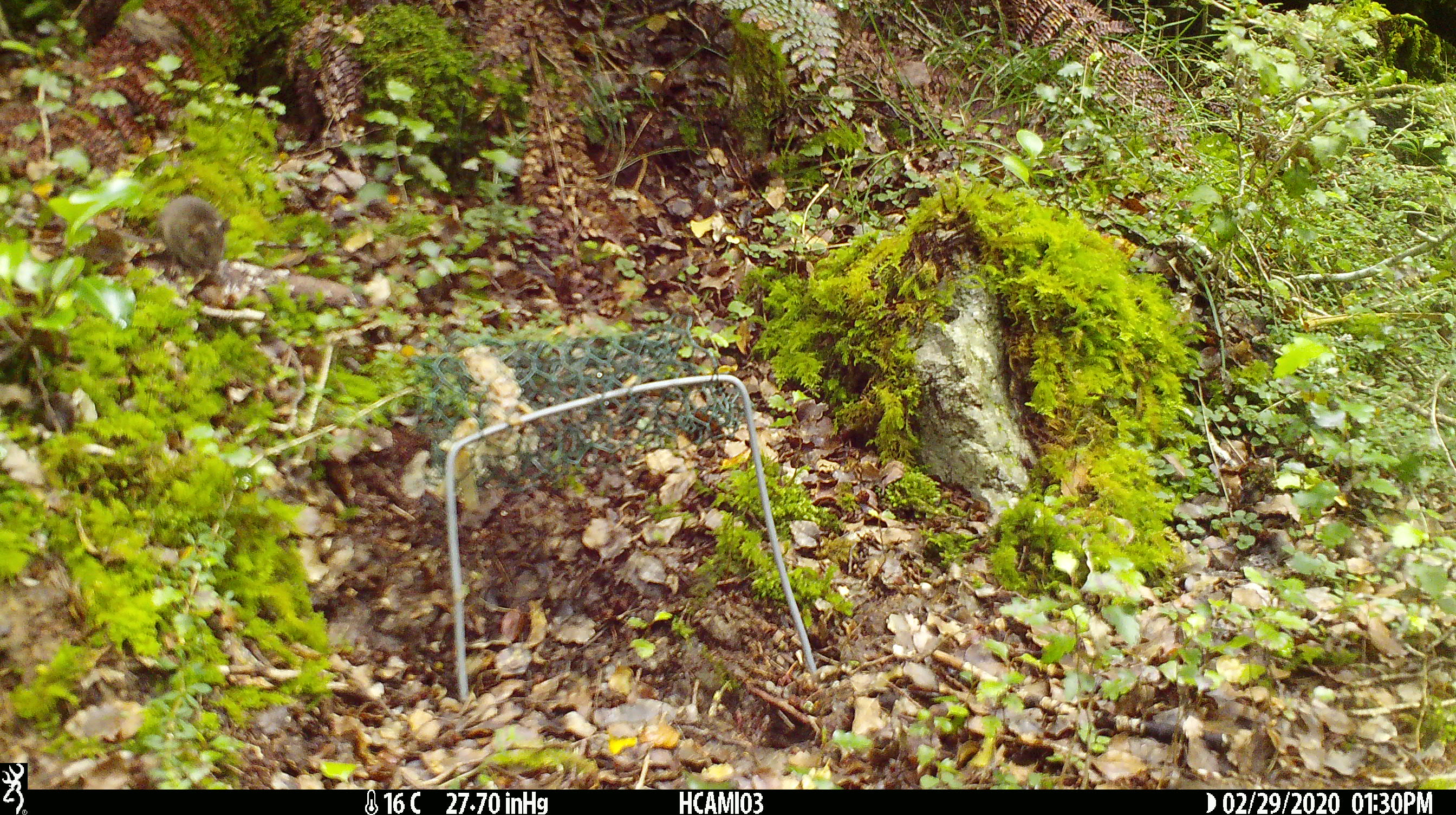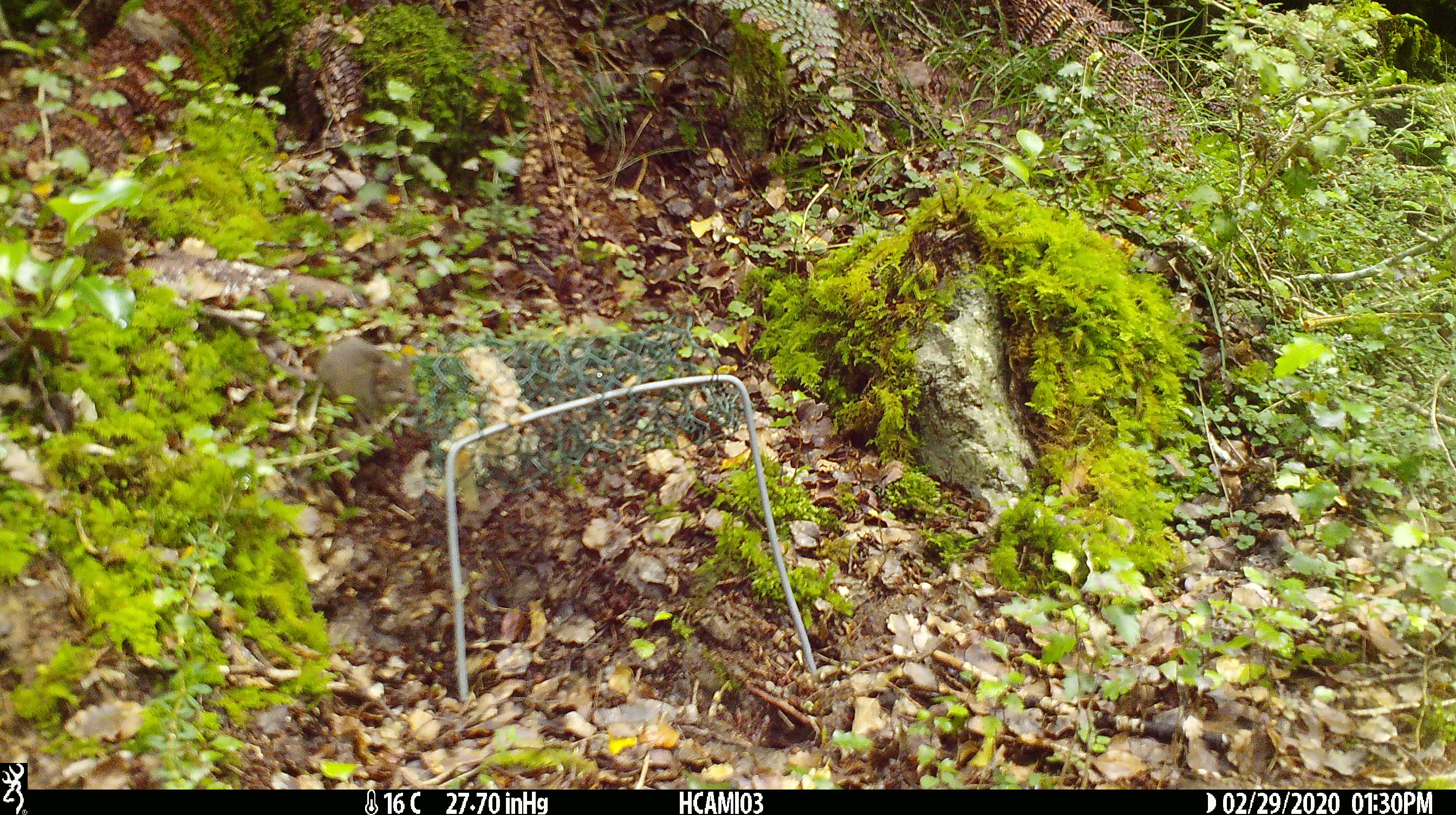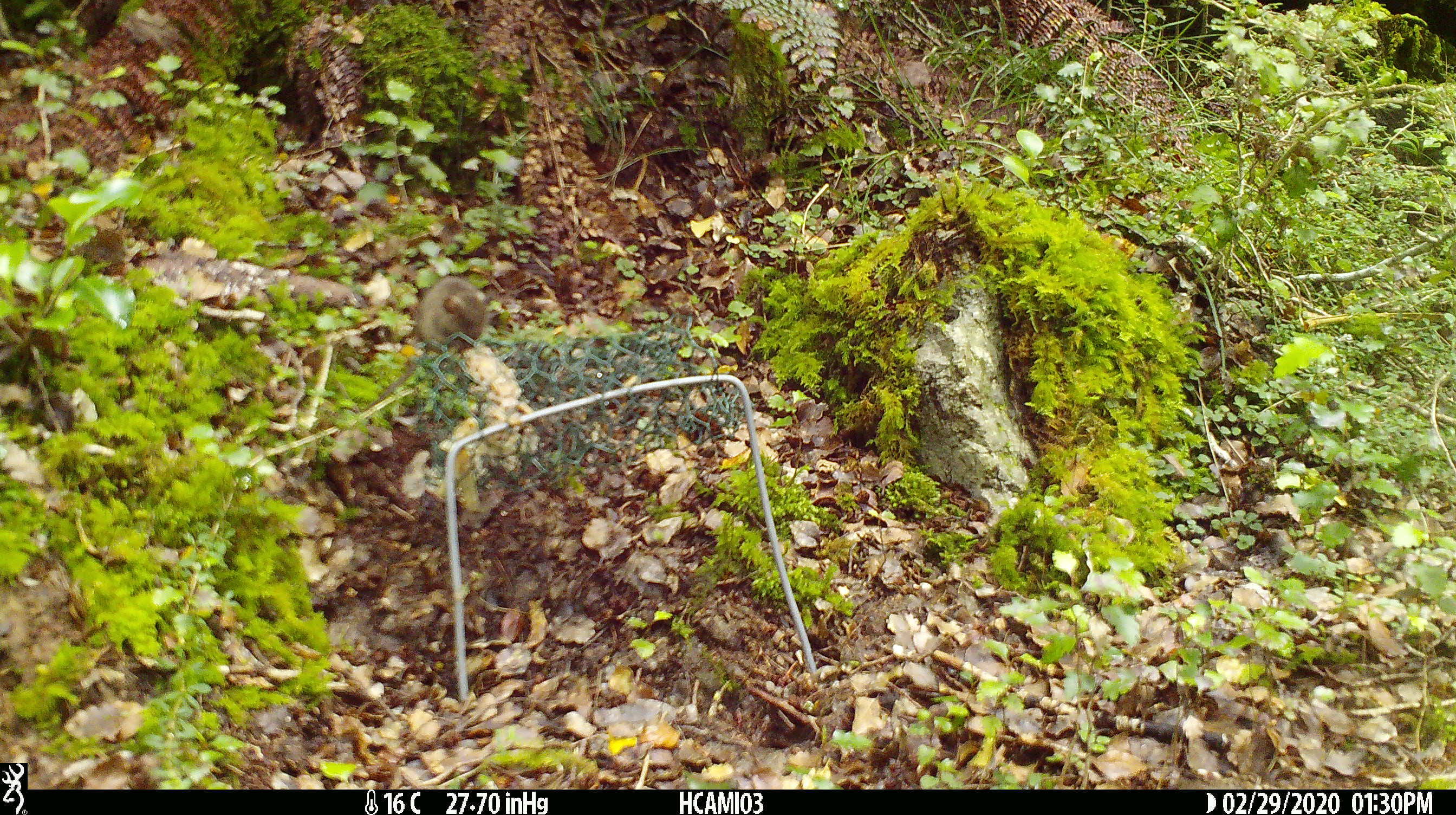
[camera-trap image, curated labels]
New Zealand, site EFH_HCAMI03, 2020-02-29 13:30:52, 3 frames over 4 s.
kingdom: Animalia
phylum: Chordata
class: Mammalia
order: Rodentia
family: Muridae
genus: Mus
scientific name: Mus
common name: mouse